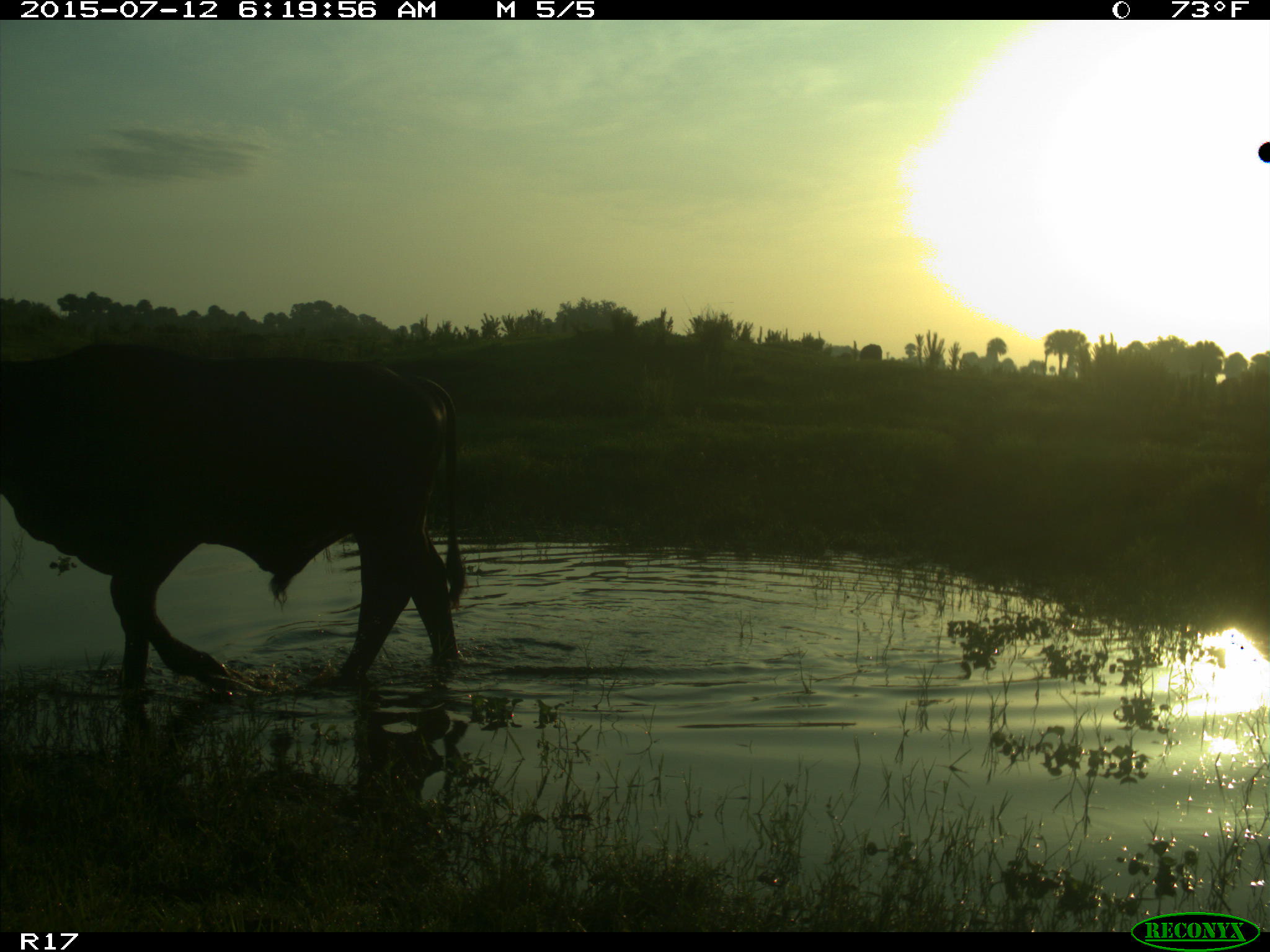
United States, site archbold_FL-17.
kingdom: Animalia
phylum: Chordata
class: Mammalia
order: Artiodactyla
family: Bovidae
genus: Bos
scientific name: Bos taurus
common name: domestic cow